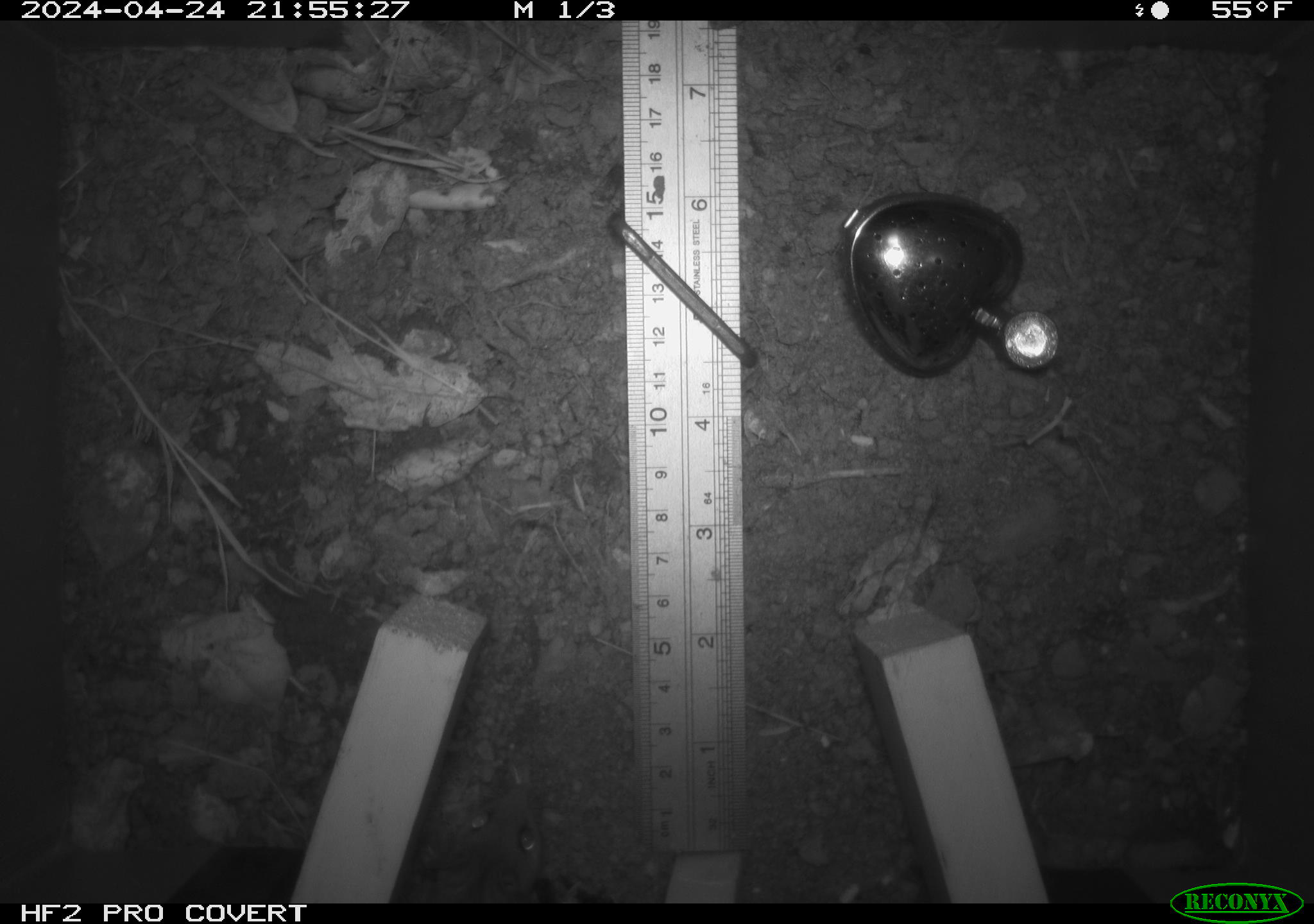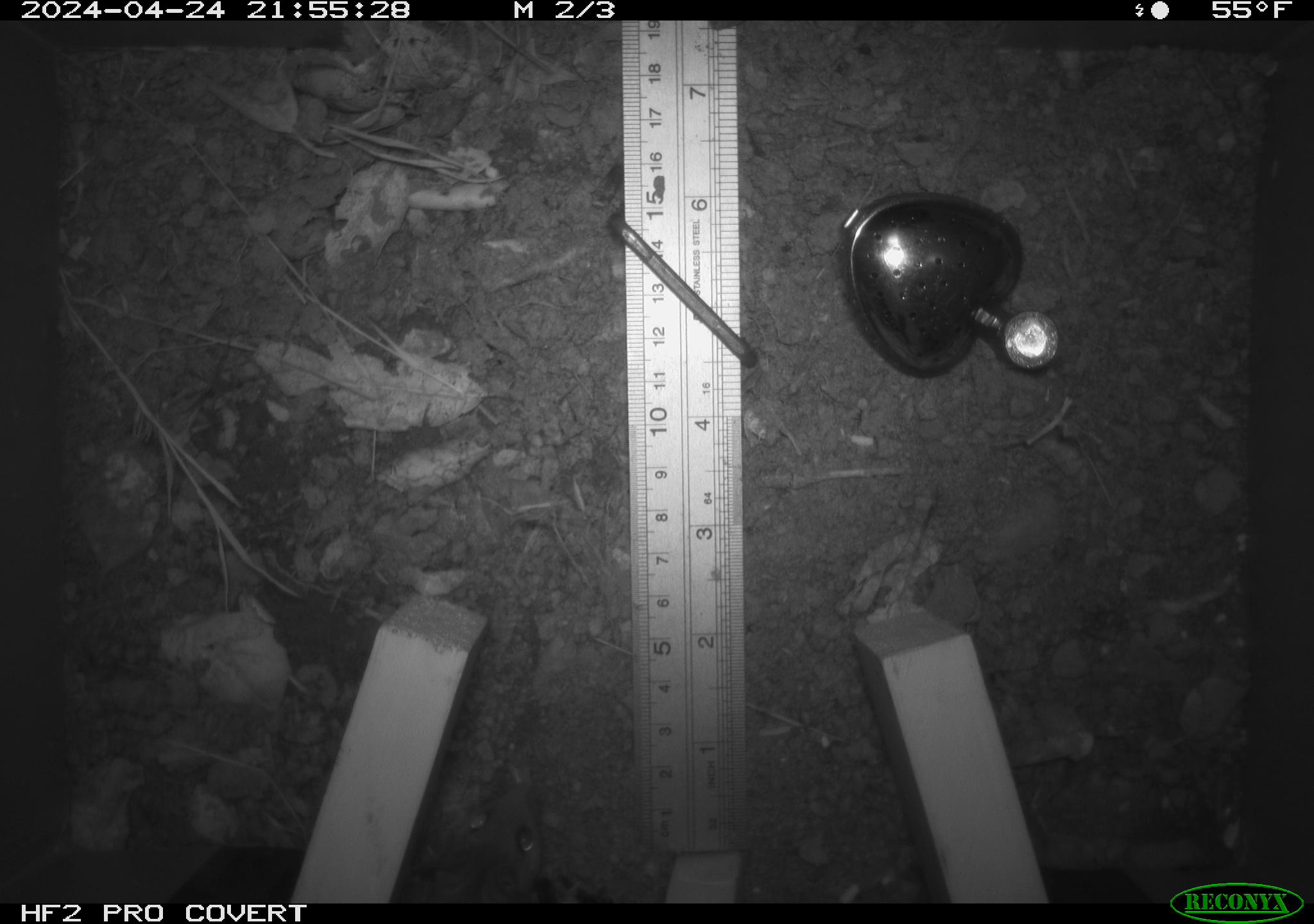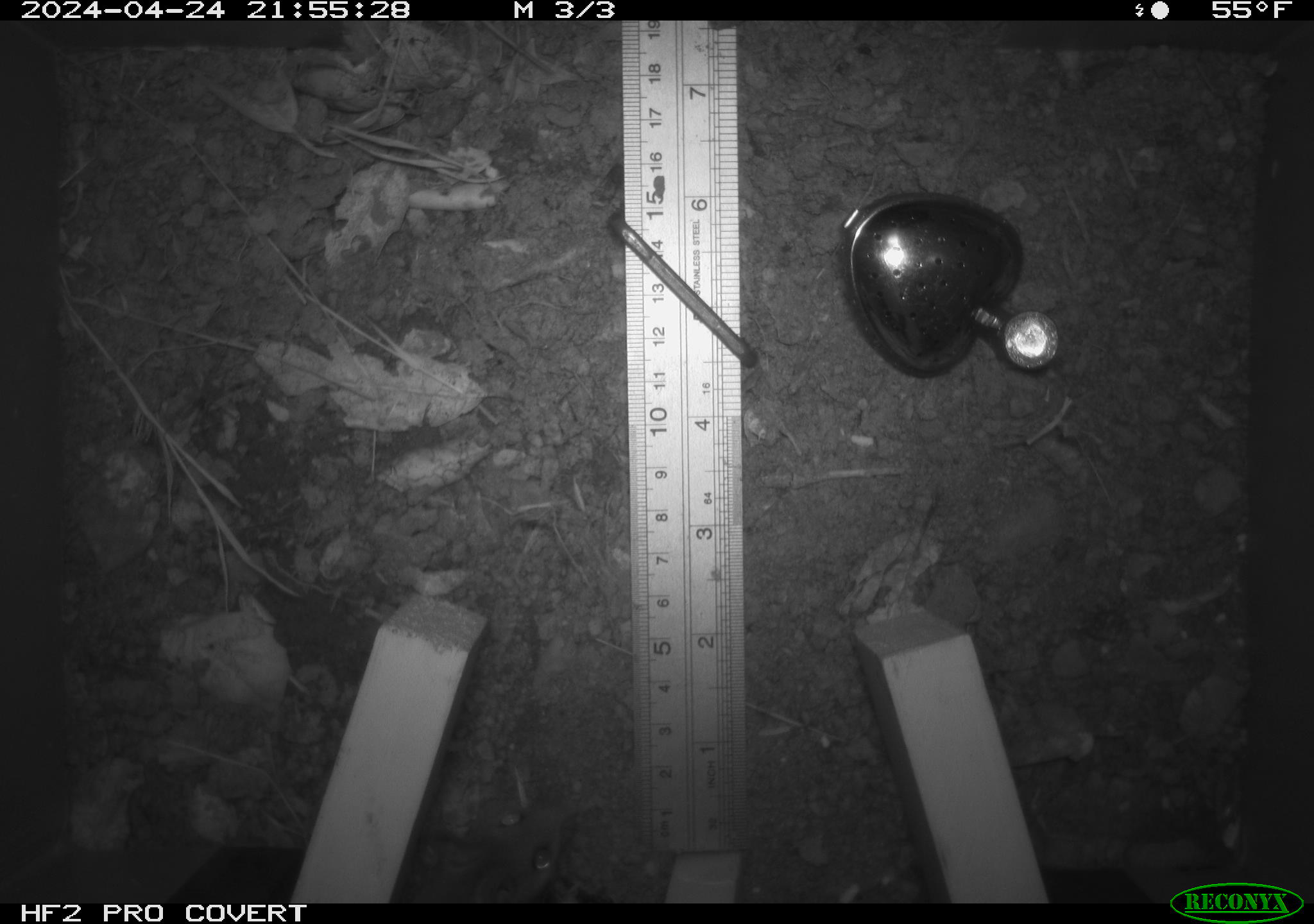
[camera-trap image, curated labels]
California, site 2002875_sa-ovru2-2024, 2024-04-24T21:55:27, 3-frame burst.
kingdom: Animalia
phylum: Chordata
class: Mammalia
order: Rodentia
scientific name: Rodentia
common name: rodent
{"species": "rodent (Rodentia)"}